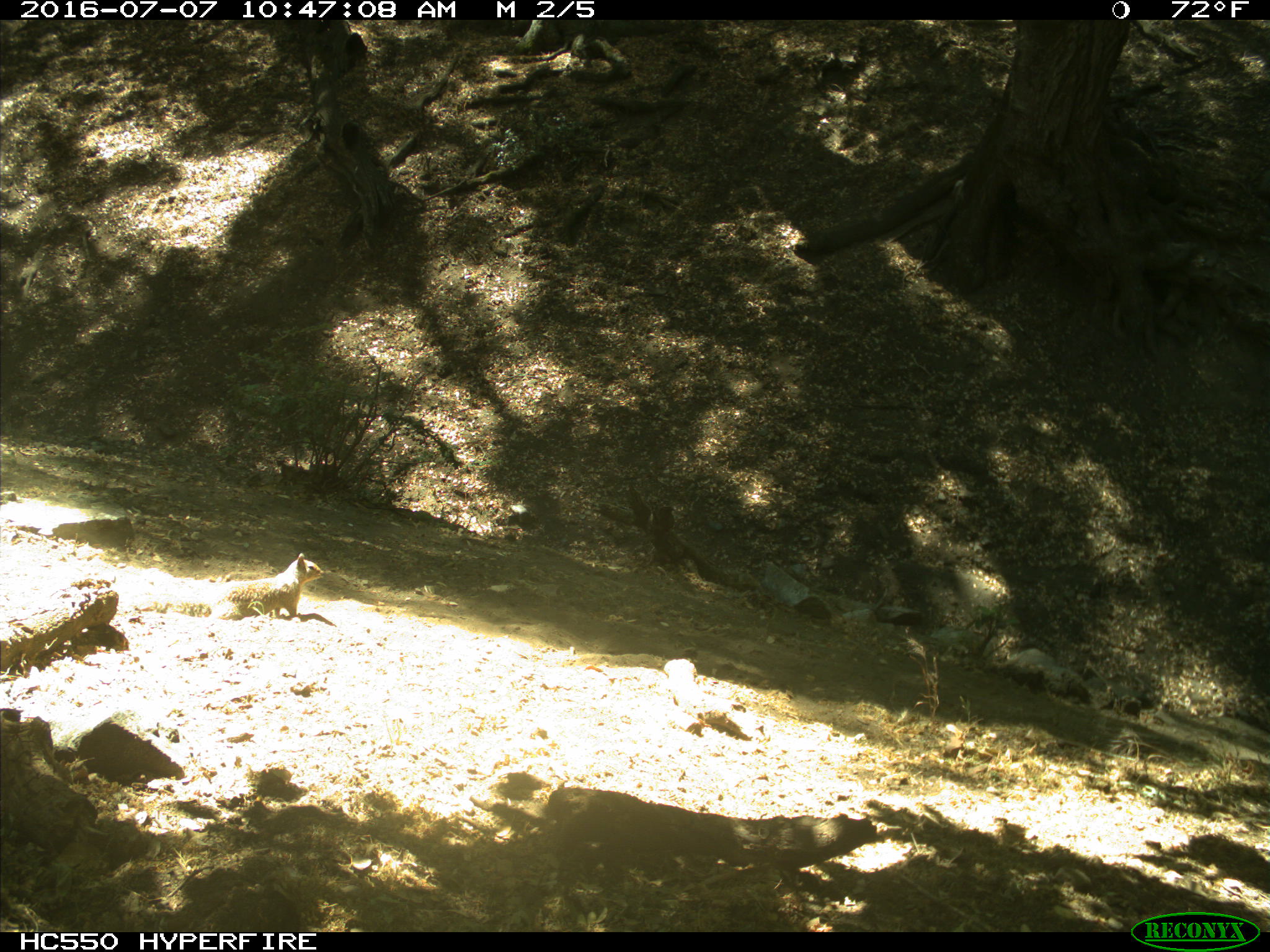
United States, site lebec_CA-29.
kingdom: Animalia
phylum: Chordata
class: Mammalia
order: Rodentia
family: Sciuridae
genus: Otospermophilus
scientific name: Otospermophilus beecheyi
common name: california ground squirrel